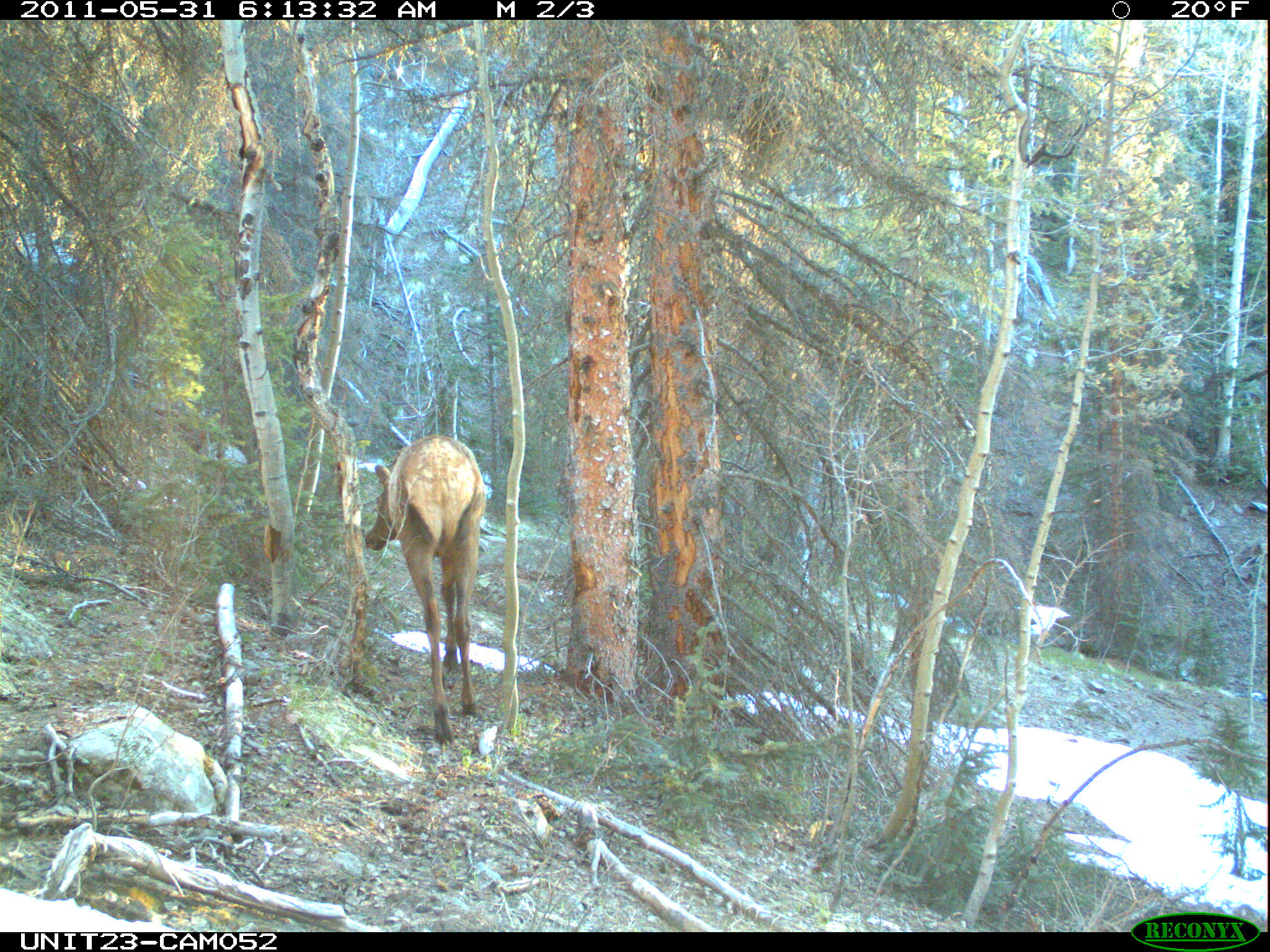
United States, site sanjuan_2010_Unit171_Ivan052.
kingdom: Animalia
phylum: Chordata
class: Mammalia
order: Artiodactyla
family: Cervidae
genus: Cervus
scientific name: Cervus elaphus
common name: red deer